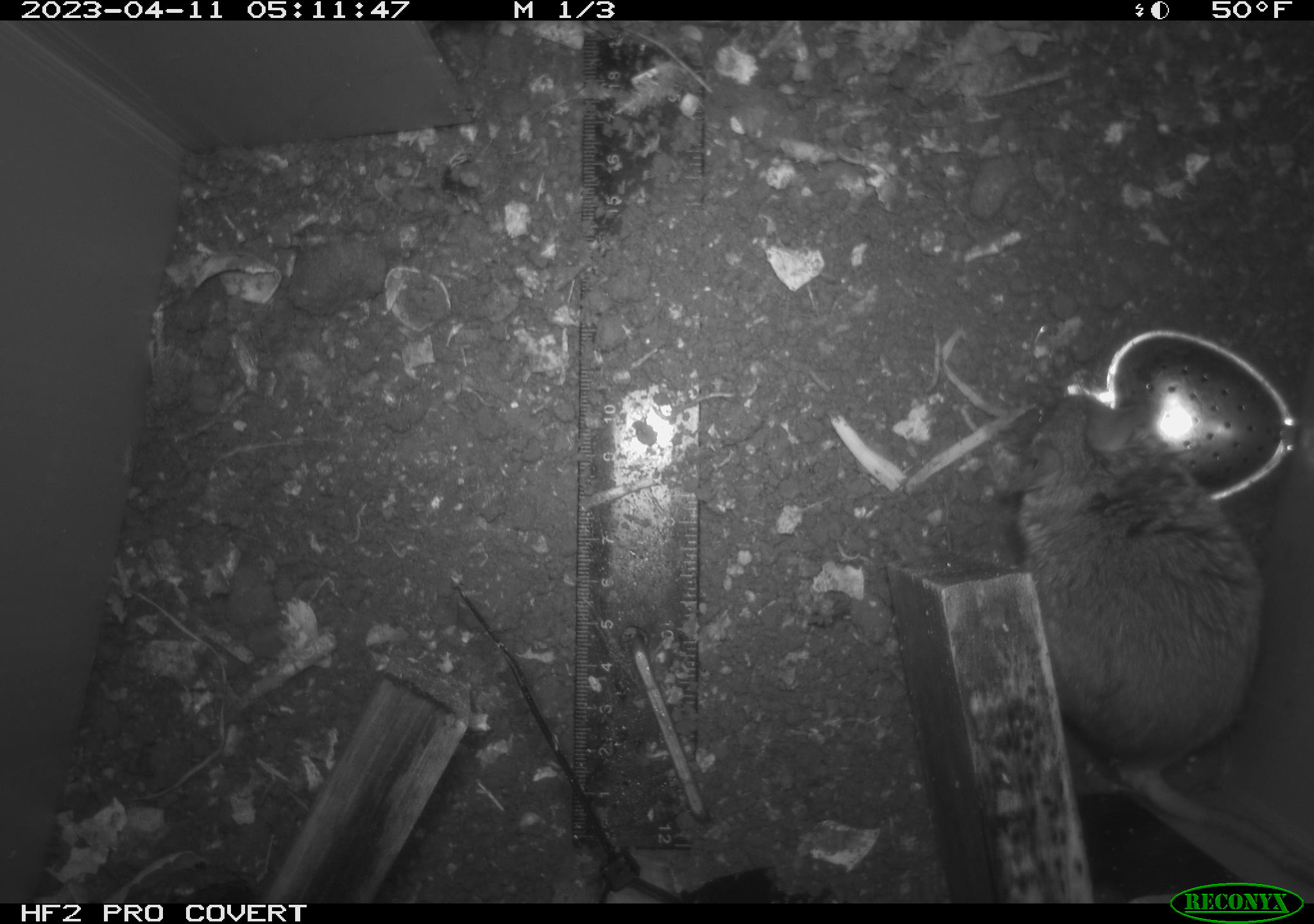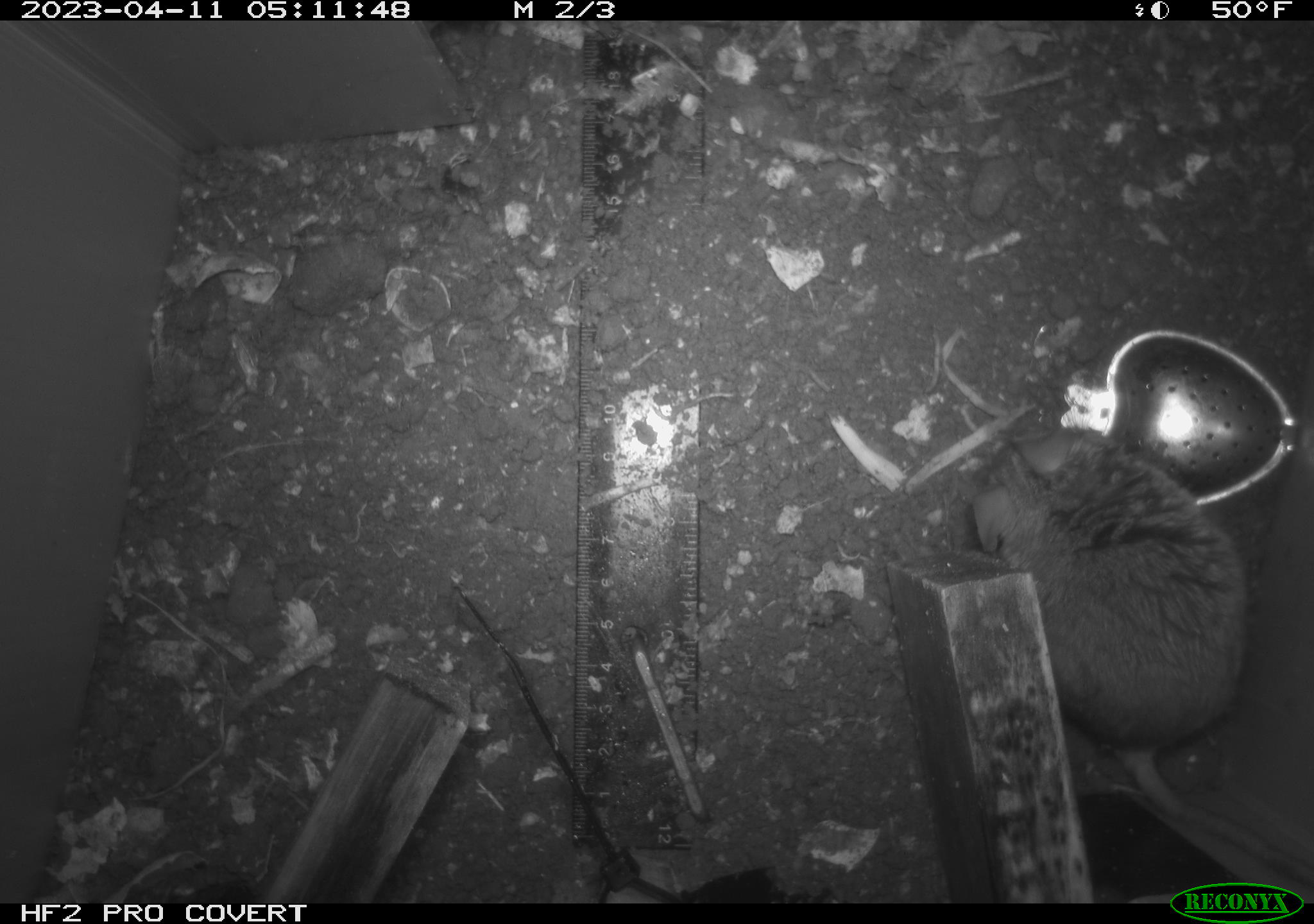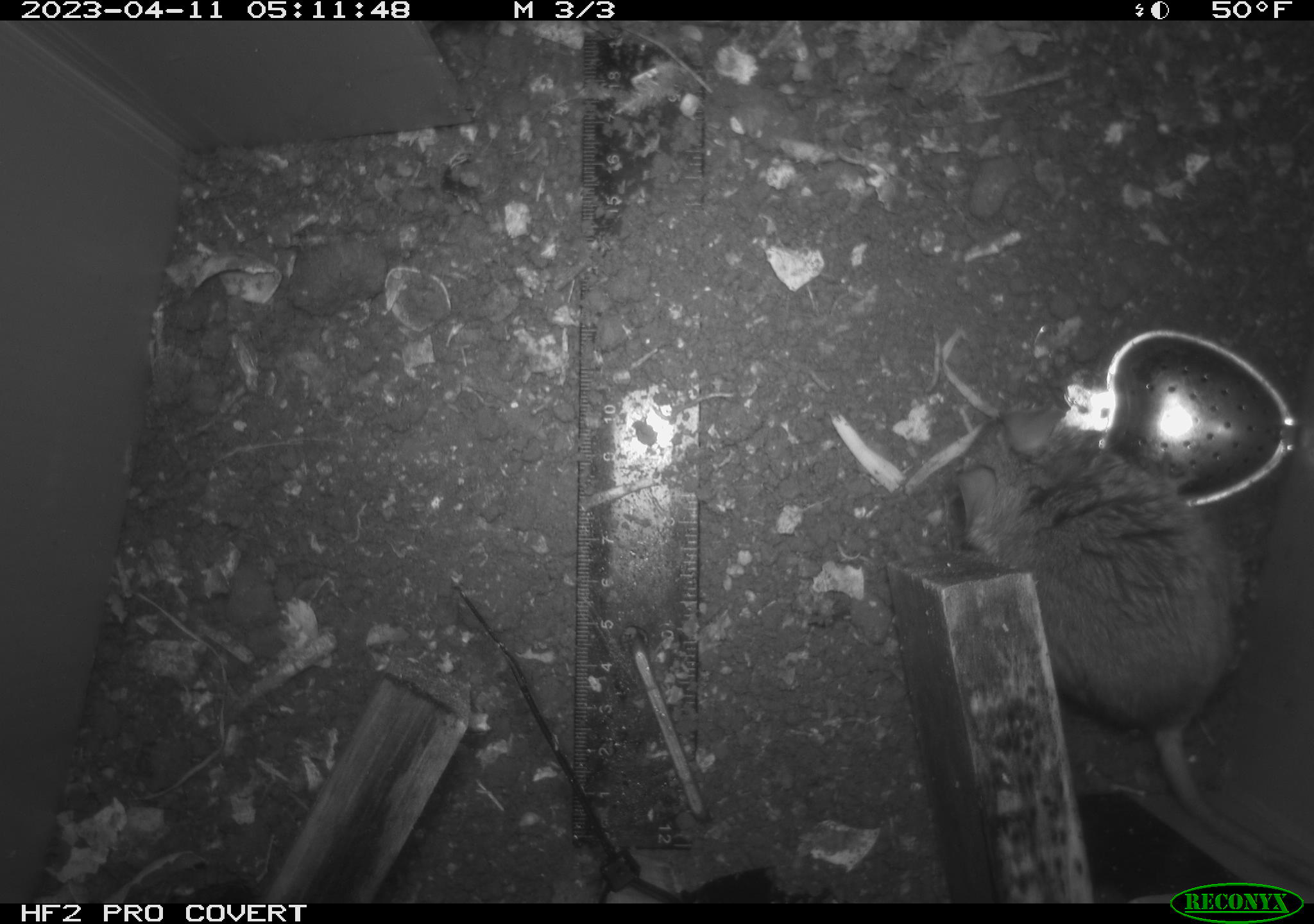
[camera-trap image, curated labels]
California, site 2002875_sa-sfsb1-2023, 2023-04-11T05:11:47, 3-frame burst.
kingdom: Animalia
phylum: Chordata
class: Mammalia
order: Rodentia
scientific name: Rodentia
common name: mouse species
Mouse species (Rodentia).